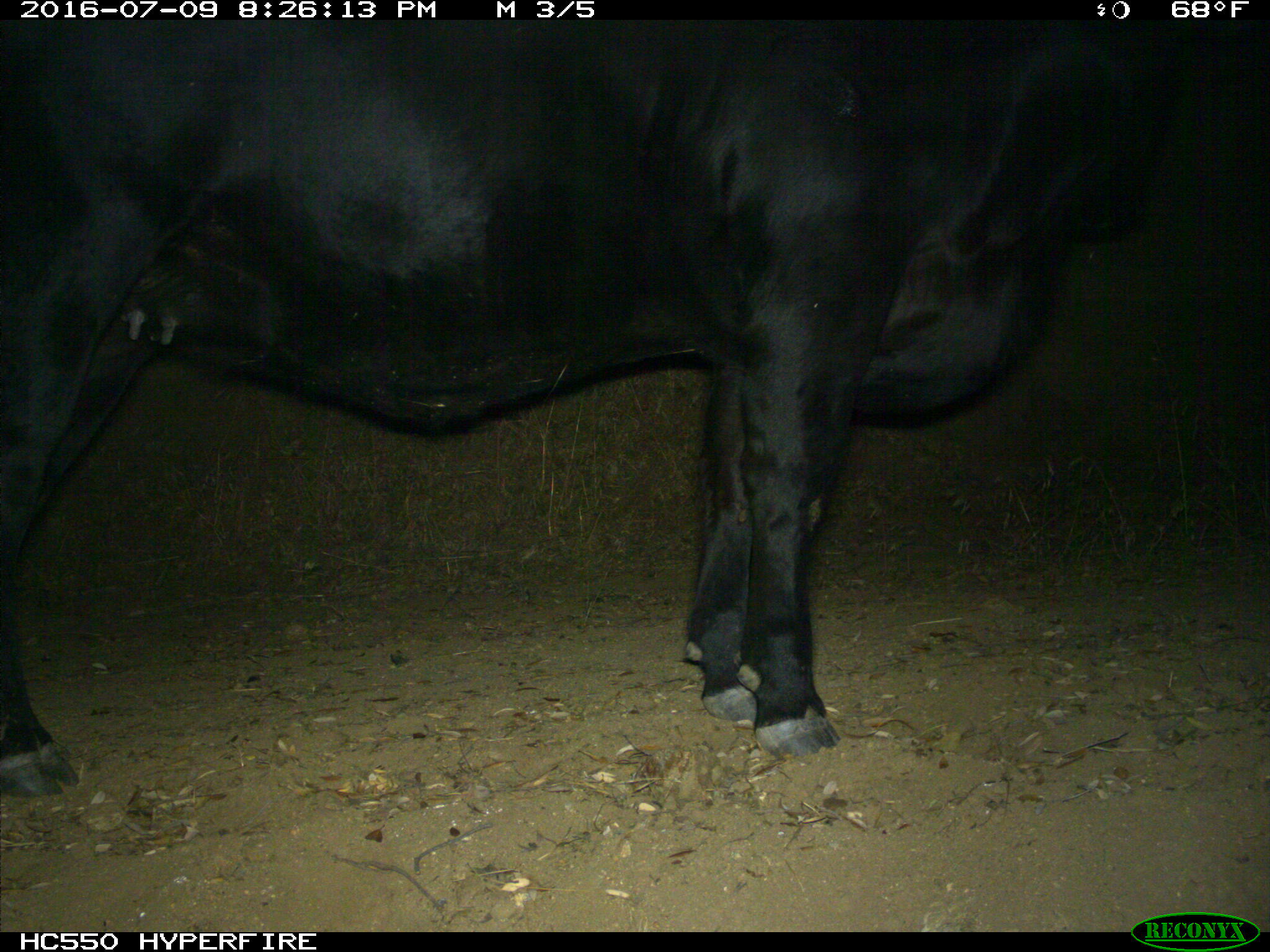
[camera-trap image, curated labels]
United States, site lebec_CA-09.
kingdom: Animalia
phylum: Chordata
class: Mammalia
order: Artiodactyla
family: Bovidae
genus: Bos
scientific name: Bos taurus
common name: domestic cow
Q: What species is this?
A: Bos taurus (domestic cow).